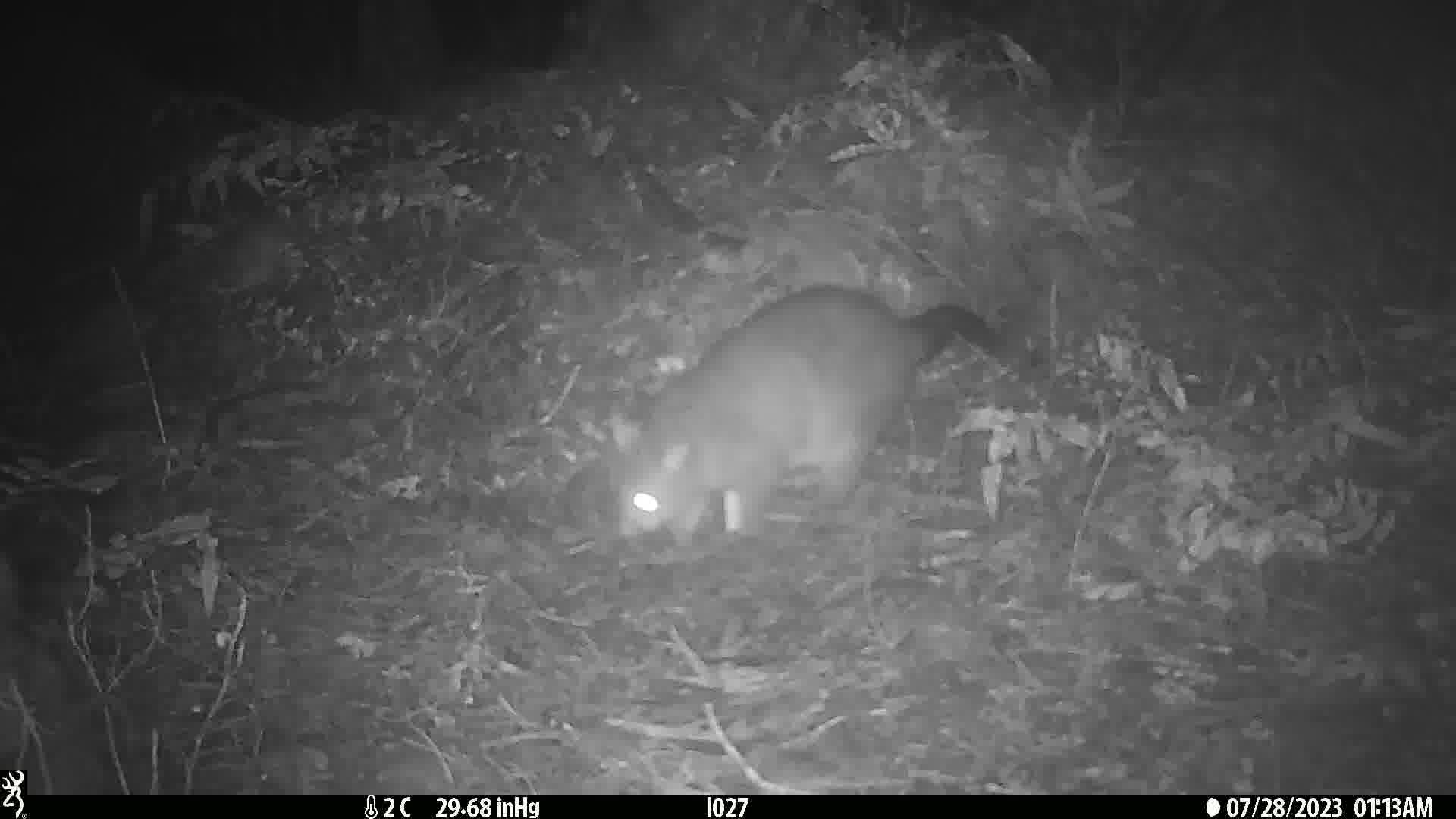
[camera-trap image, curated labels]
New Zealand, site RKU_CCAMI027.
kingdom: Animalia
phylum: Chordata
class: Mammalia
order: Diprotodontia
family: Phalangeridae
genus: Trichosurus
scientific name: Trichosurus vulpecula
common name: common brushtail possum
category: possum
Possum (common brushtail possum) (Trichosurus vulpecula).